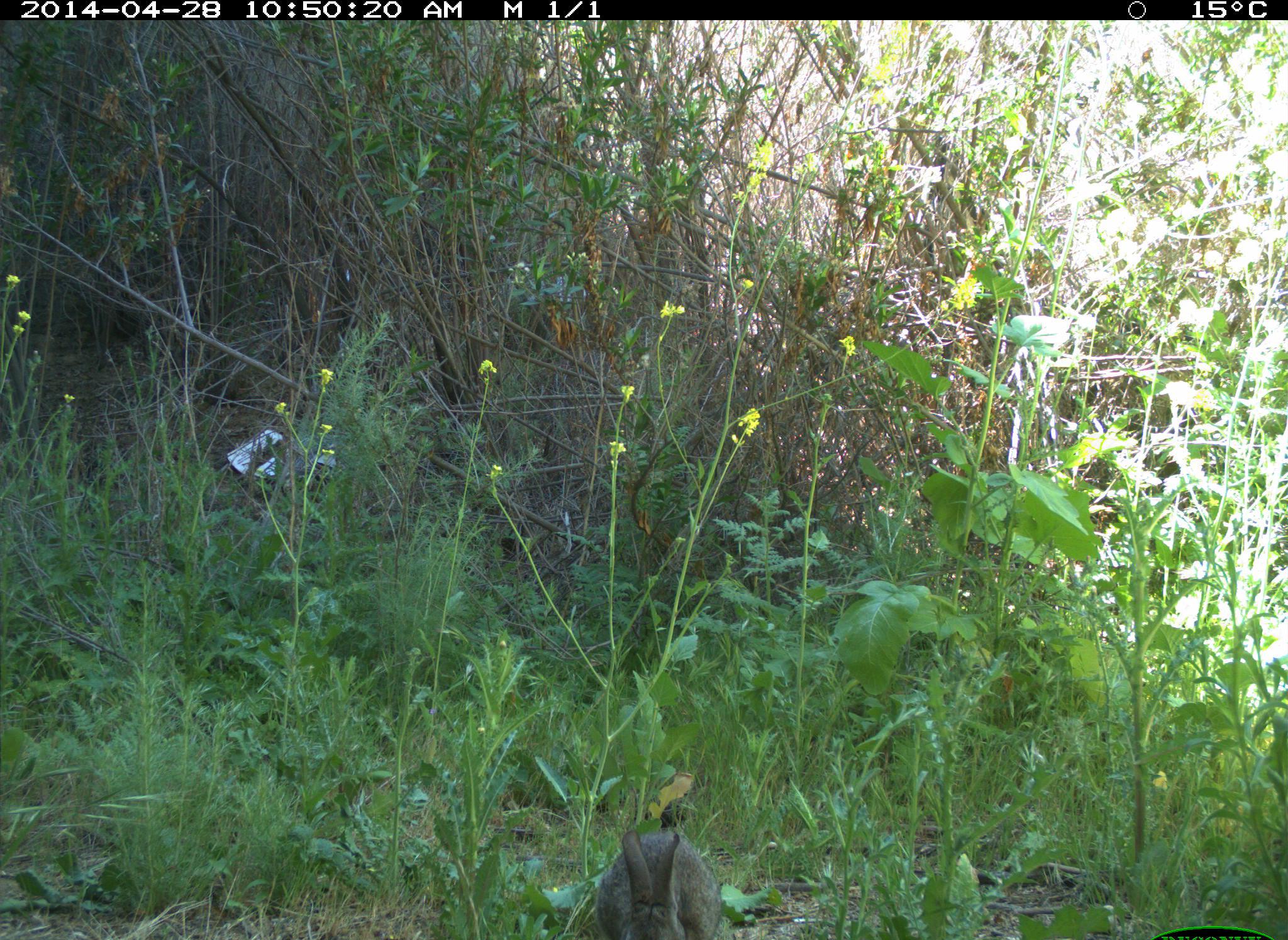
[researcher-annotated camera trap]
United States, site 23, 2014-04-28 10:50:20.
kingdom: Animalia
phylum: Chordata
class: Mammalia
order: Lagomorpha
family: Leporidae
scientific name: Leporidae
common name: rabbits and hares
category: rabbit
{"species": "rabbit (rabbits and hares) (Leporidae)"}